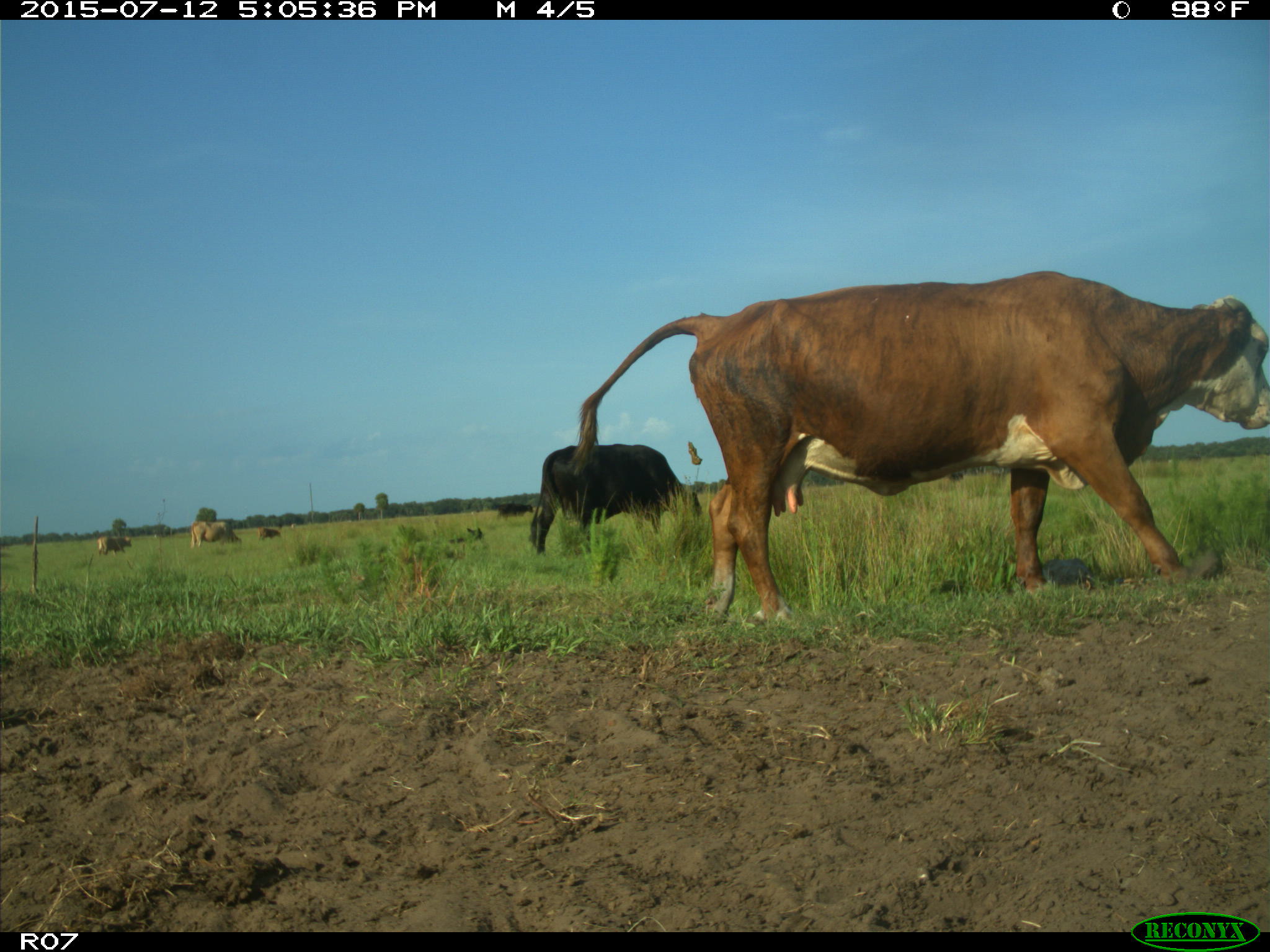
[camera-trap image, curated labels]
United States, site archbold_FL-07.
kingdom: Animalia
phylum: Chordata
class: Mammalia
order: Artiodactyla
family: Bovidae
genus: Bos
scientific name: Bos taurus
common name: domestic cow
Bos taurus (domestic cow).